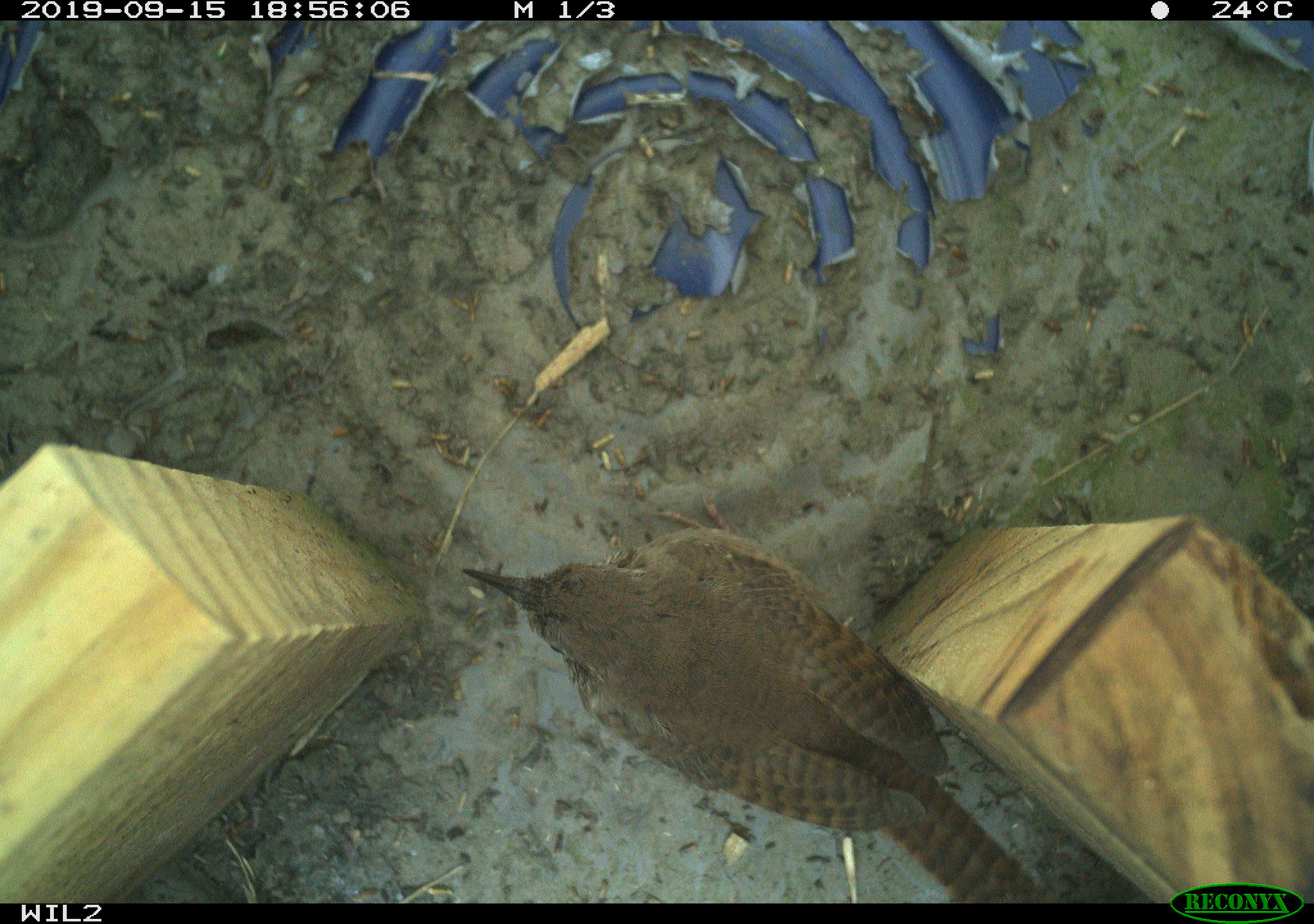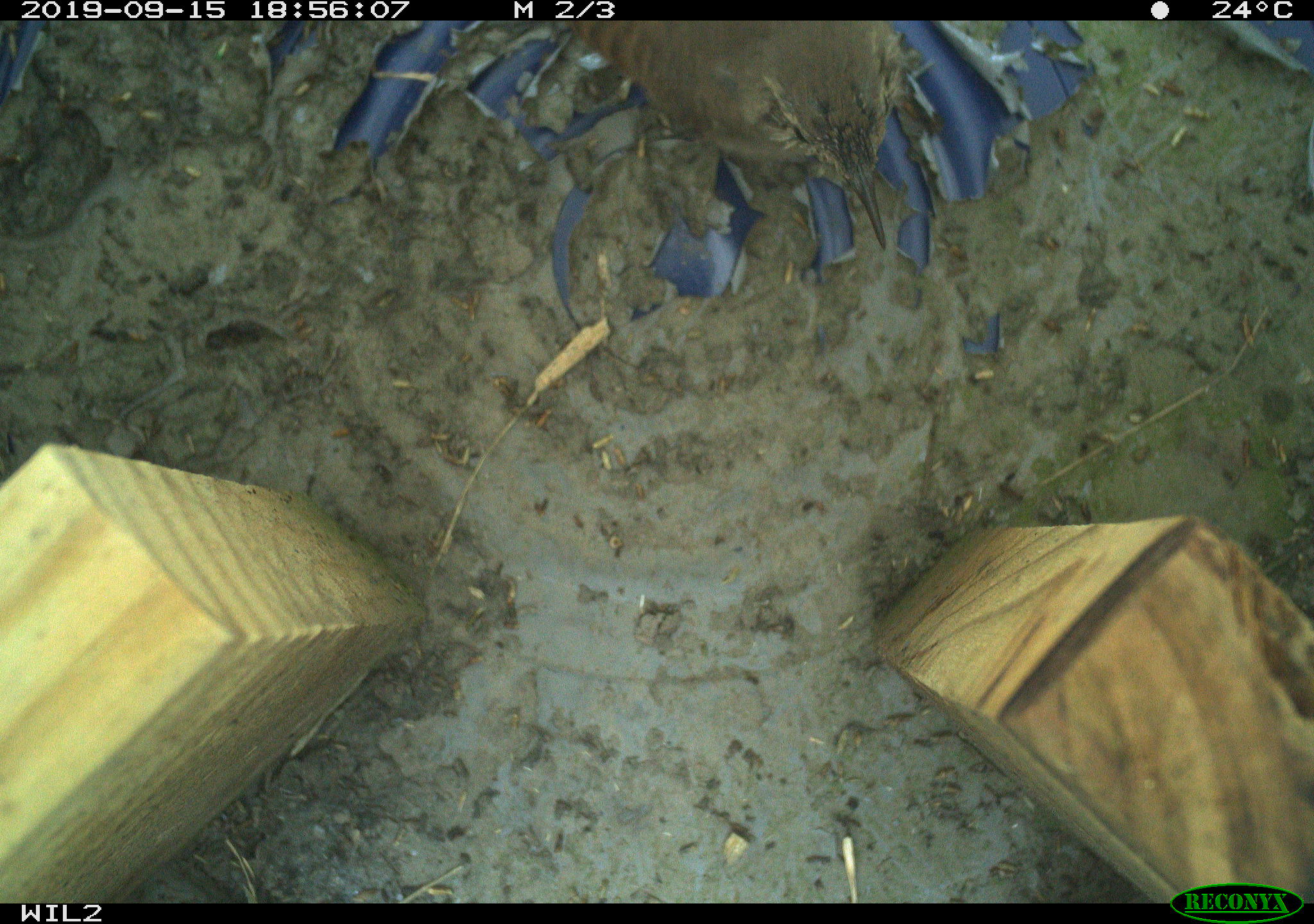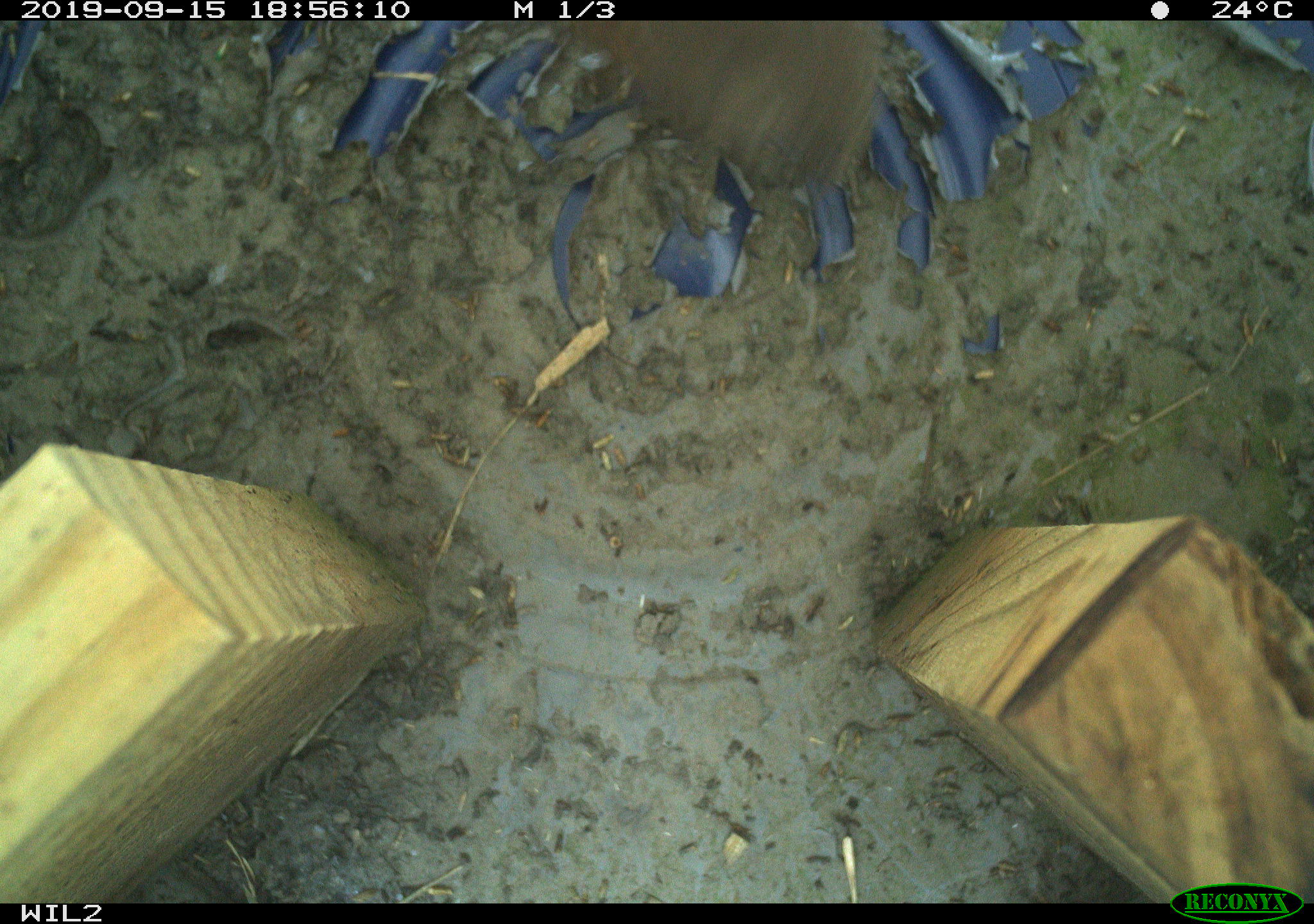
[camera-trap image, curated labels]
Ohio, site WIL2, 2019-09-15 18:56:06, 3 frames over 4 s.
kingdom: Animalia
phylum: Chordata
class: Aves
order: Passeriformes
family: Troglodytidae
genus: Troglodytes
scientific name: Troglodytes aedon aedon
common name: northern house wren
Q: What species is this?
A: Northern house wren (Troglodytes aedon aedon).